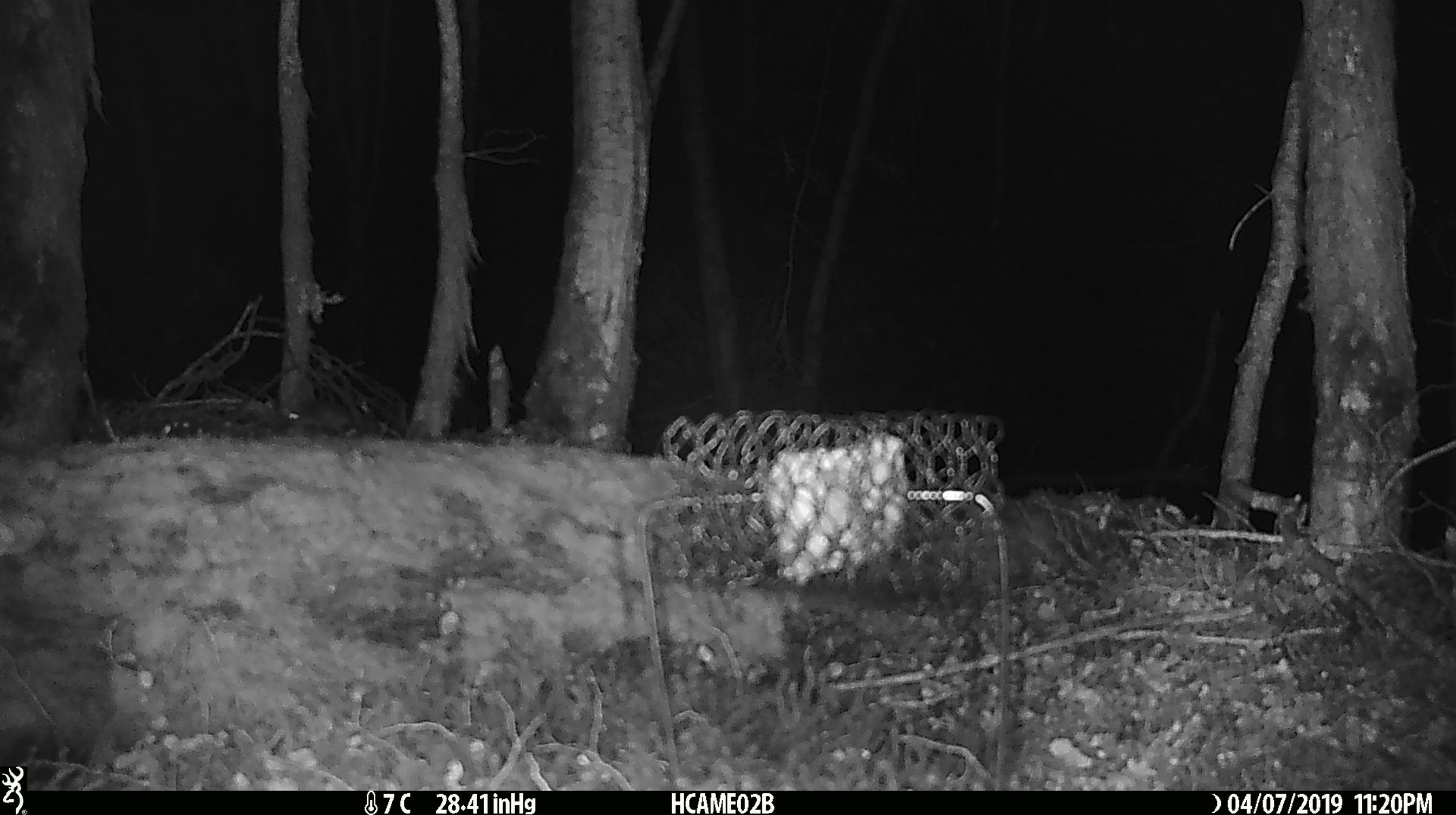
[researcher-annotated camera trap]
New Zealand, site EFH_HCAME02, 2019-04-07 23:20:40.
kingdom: Animalia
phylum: Chordata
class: Mammalia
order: Rodentia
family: Muridae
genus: Mus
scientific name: Mus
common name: mouse